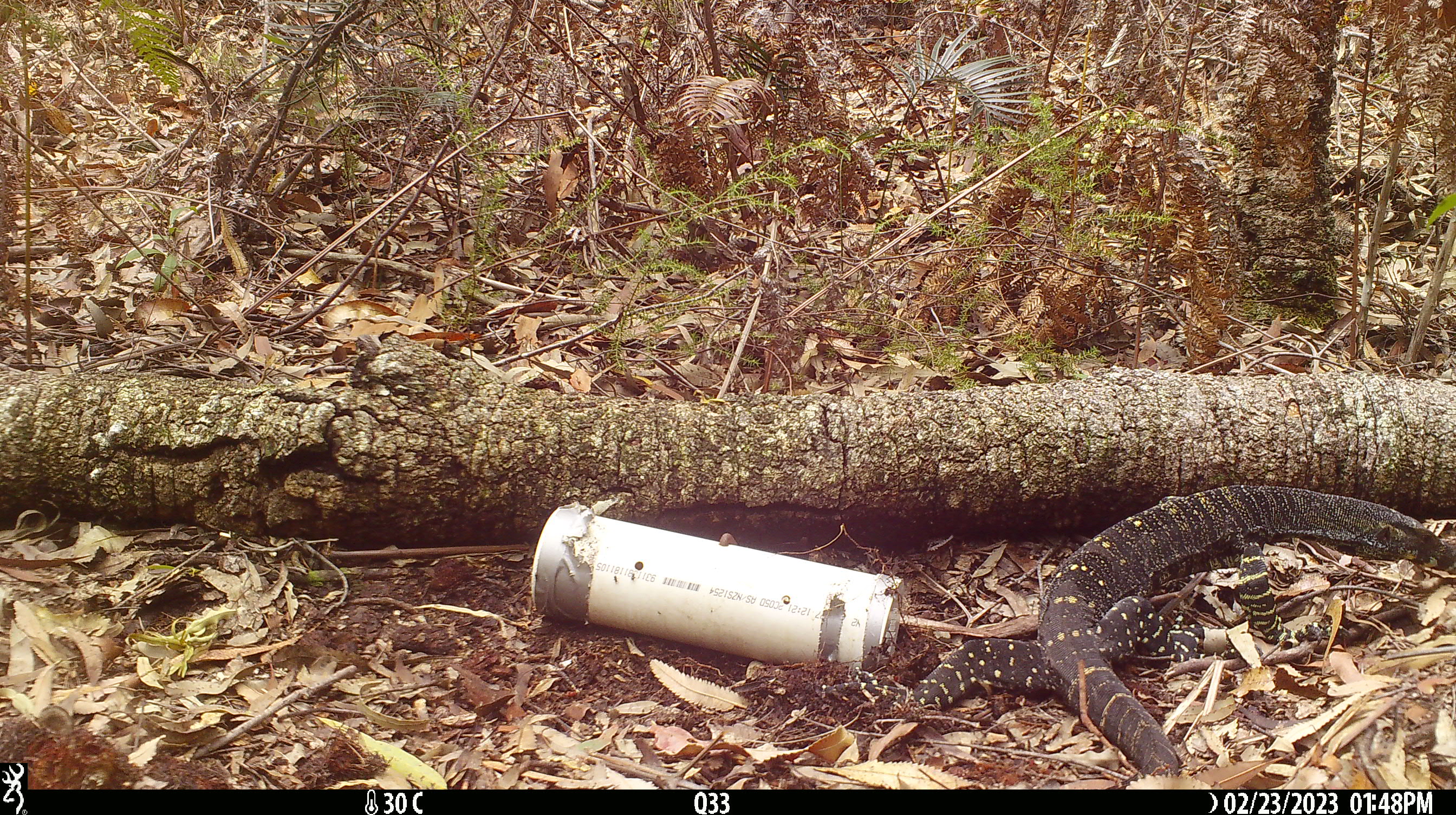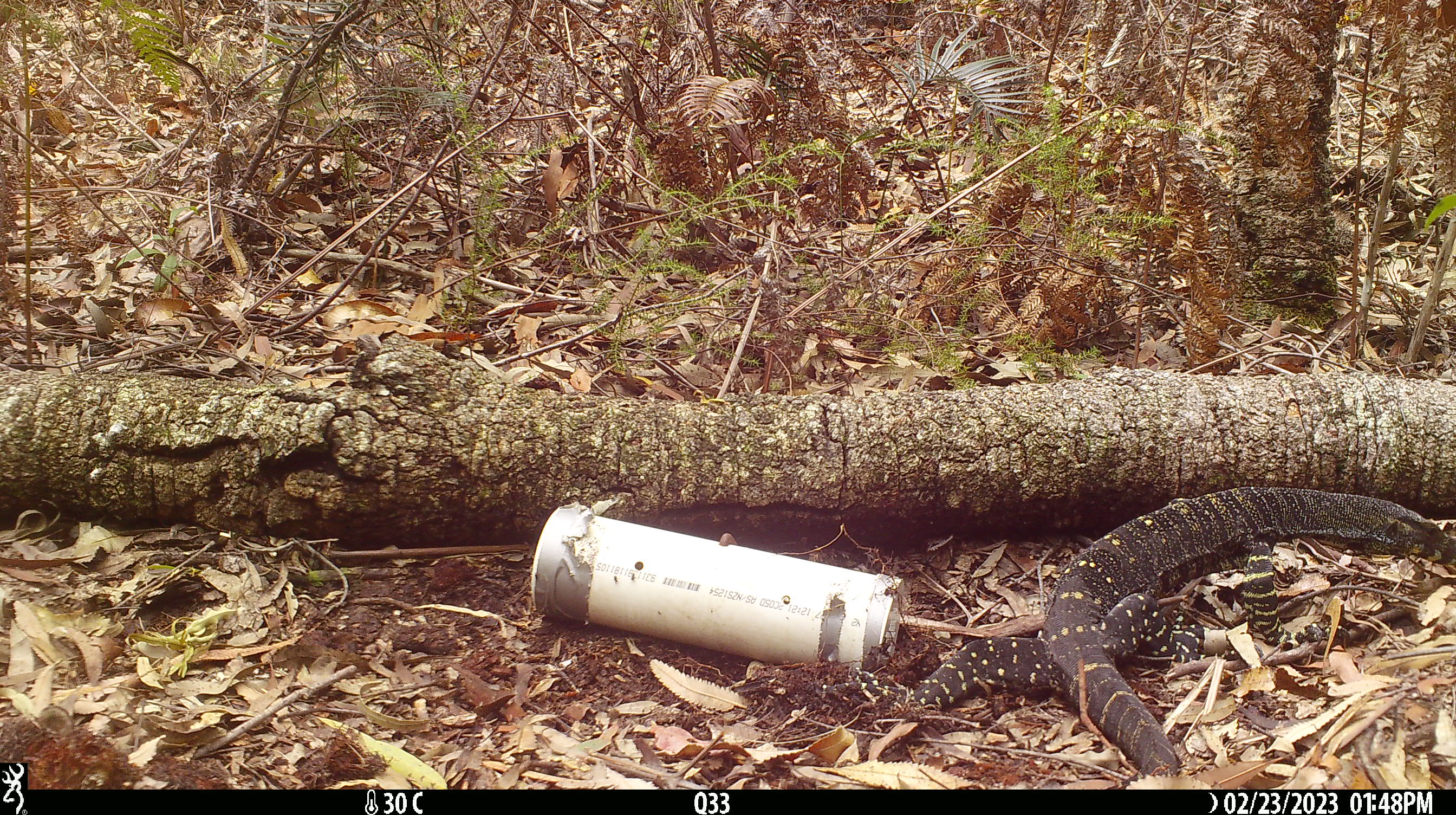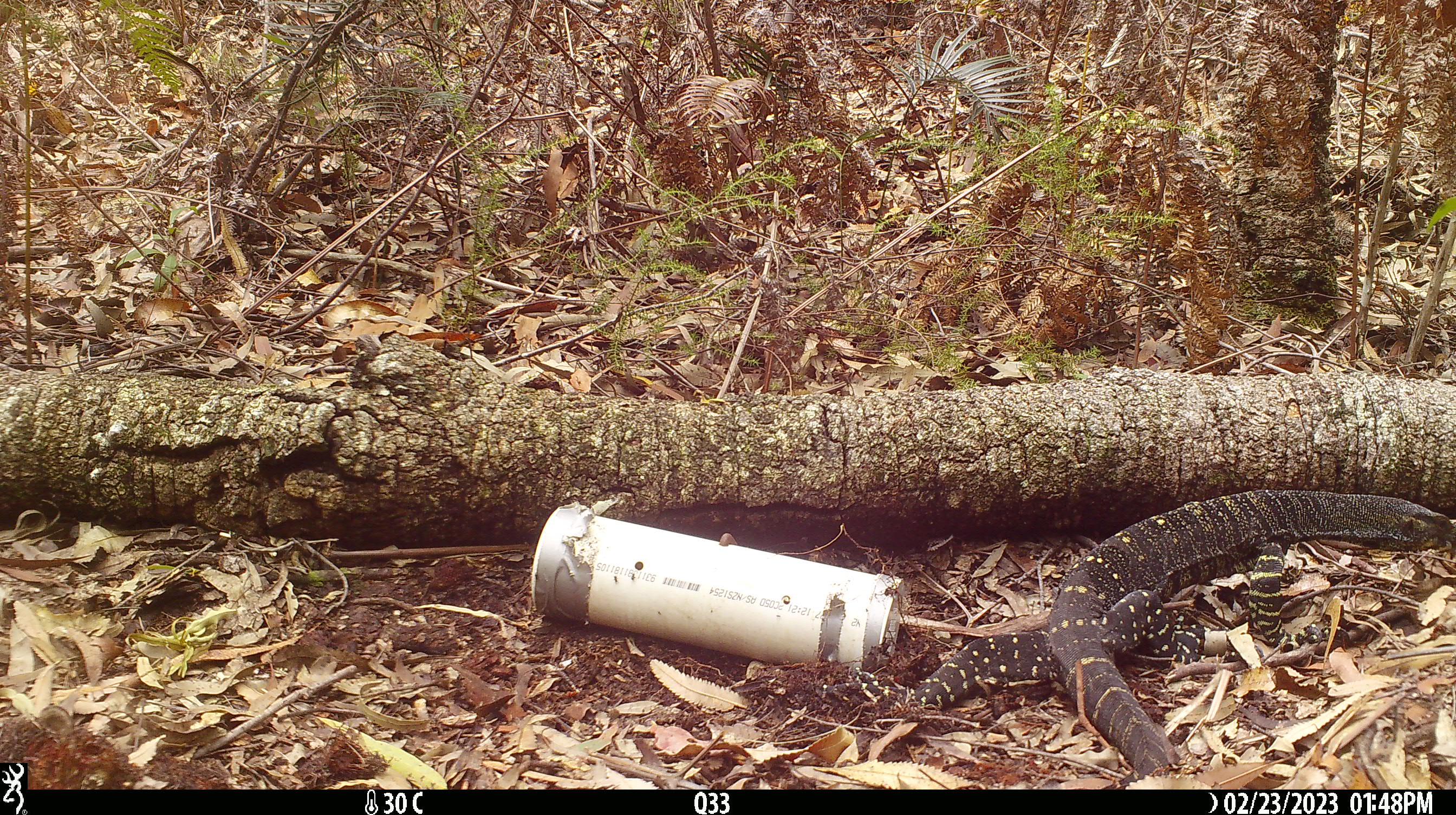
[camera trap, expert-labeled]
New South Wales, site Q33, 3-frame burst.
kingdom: Animalia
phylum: Chordata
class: Reptilia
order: Squamata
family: Varanidae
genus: Varanus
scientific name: Varanus varius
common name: lace monitor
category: goanna